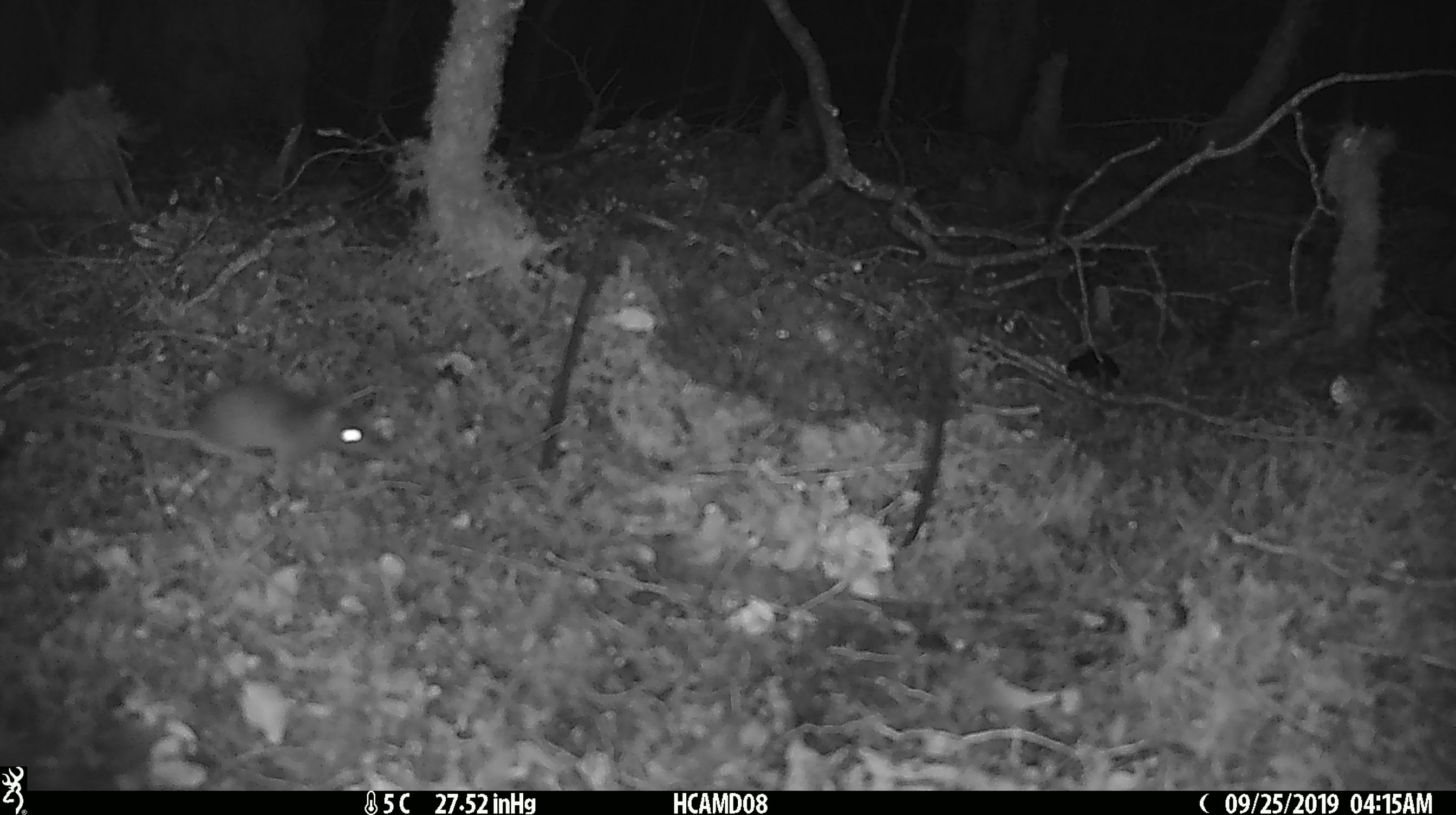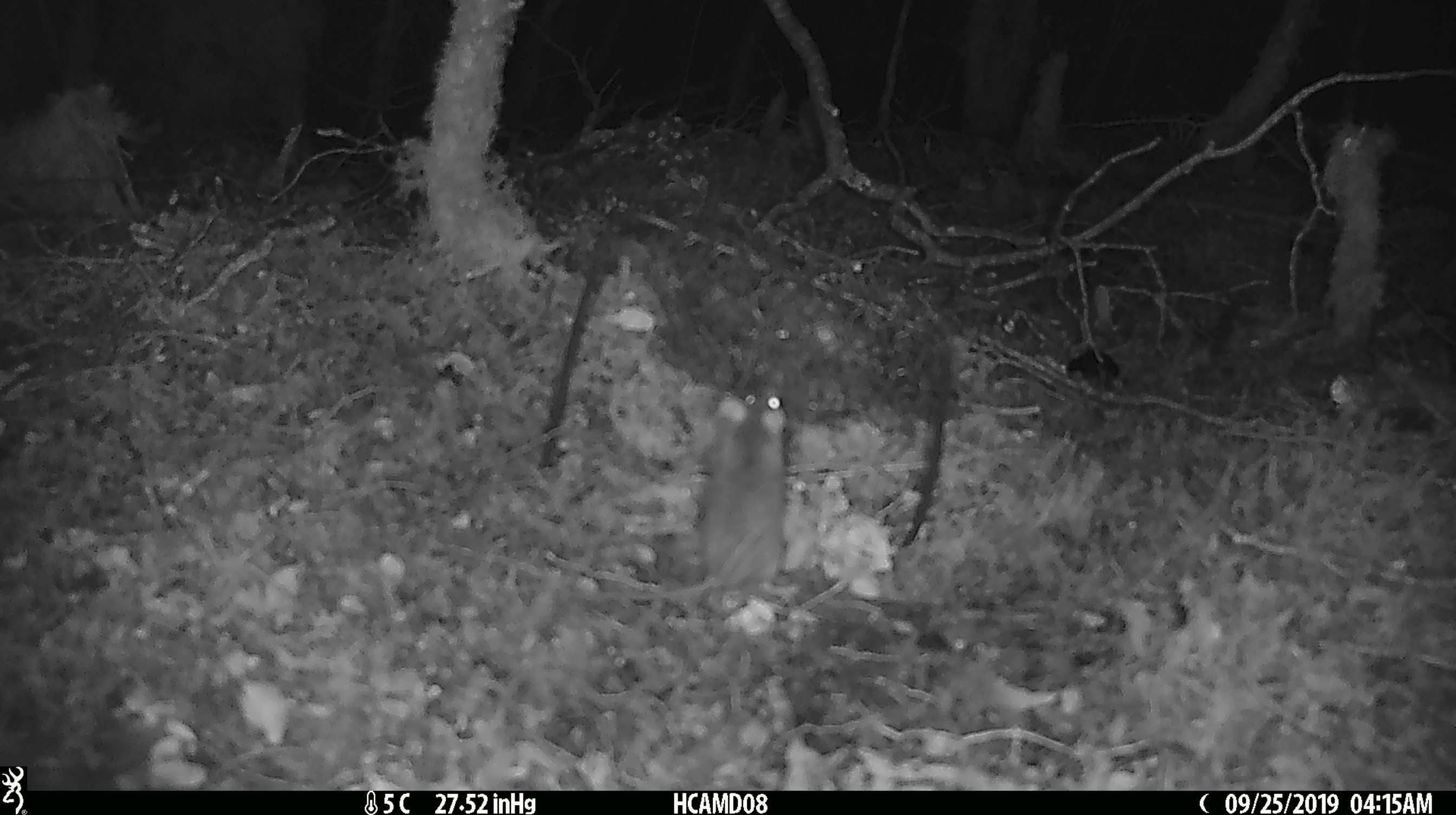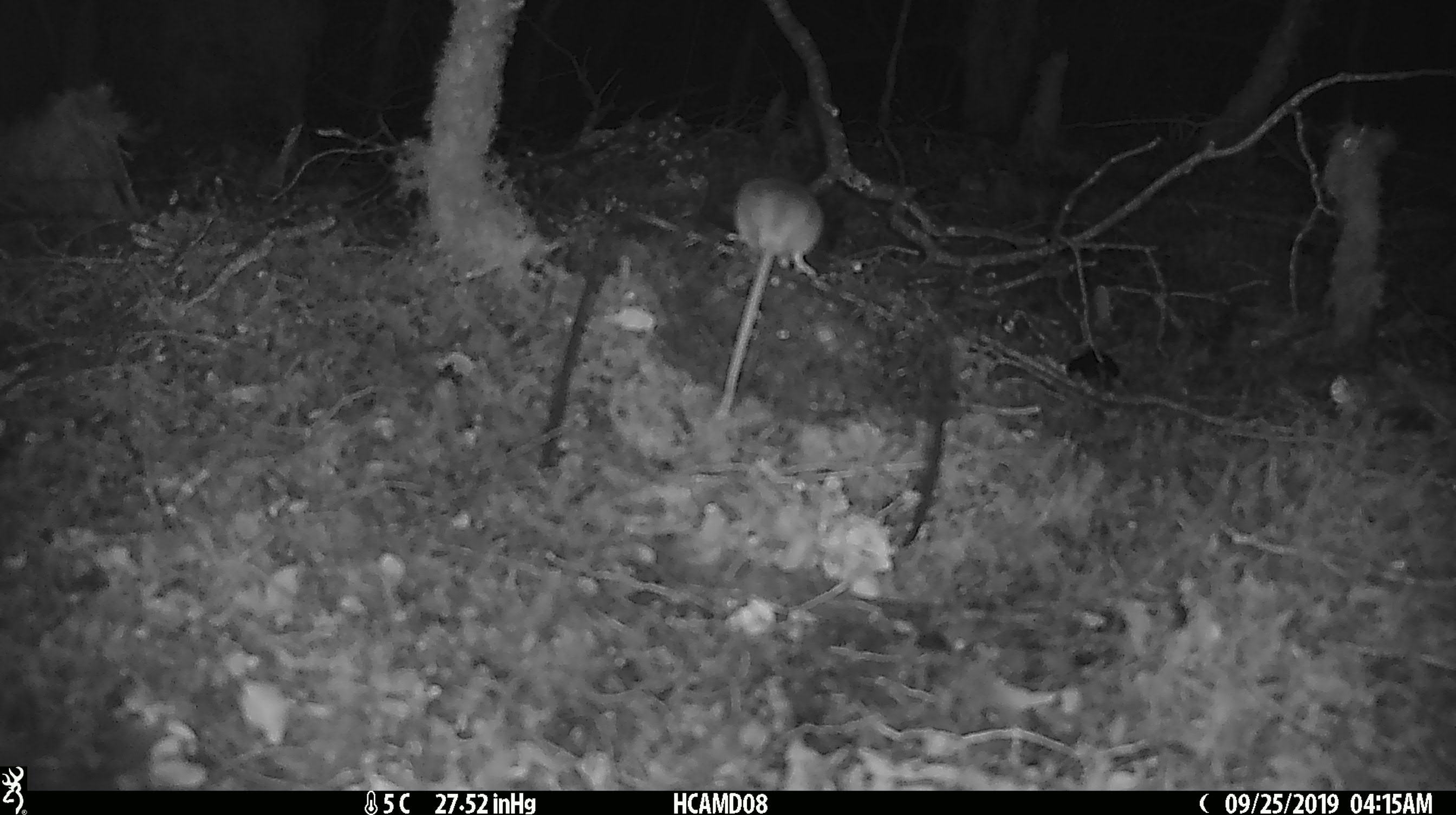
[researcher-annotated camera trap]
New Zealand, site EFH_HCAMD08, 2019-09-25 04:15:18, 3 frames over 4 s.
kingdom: Animalia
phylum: Chordata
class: Mammalia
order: Rodentia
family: Muridae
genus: Mus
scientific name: Mus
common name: mouse